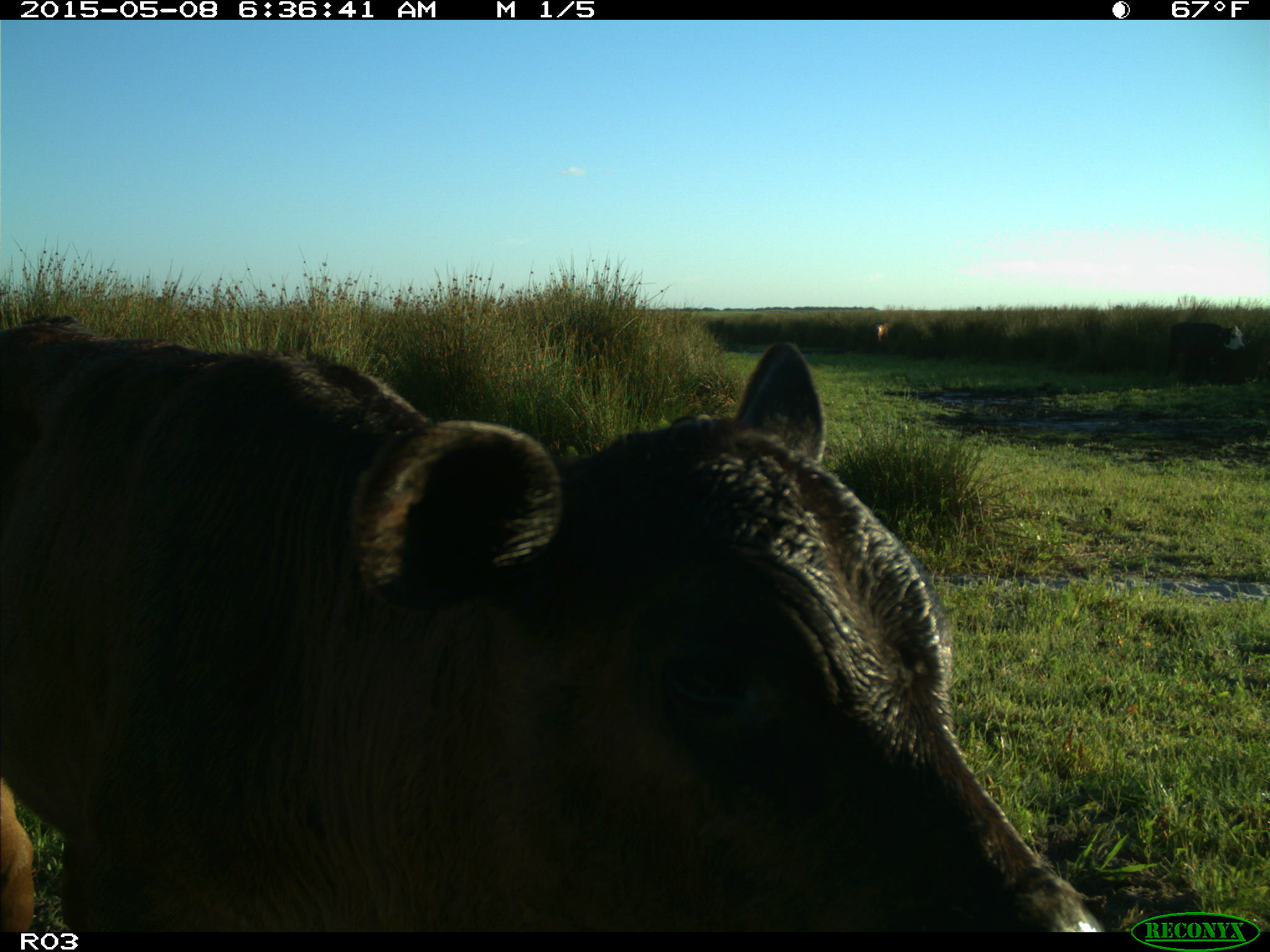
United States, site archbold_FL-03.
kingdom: Animalia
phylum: Chordata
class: Mammalia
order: Artiodactyla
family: Bovidae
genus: Bos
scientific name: Bos taurus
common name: domestic cow